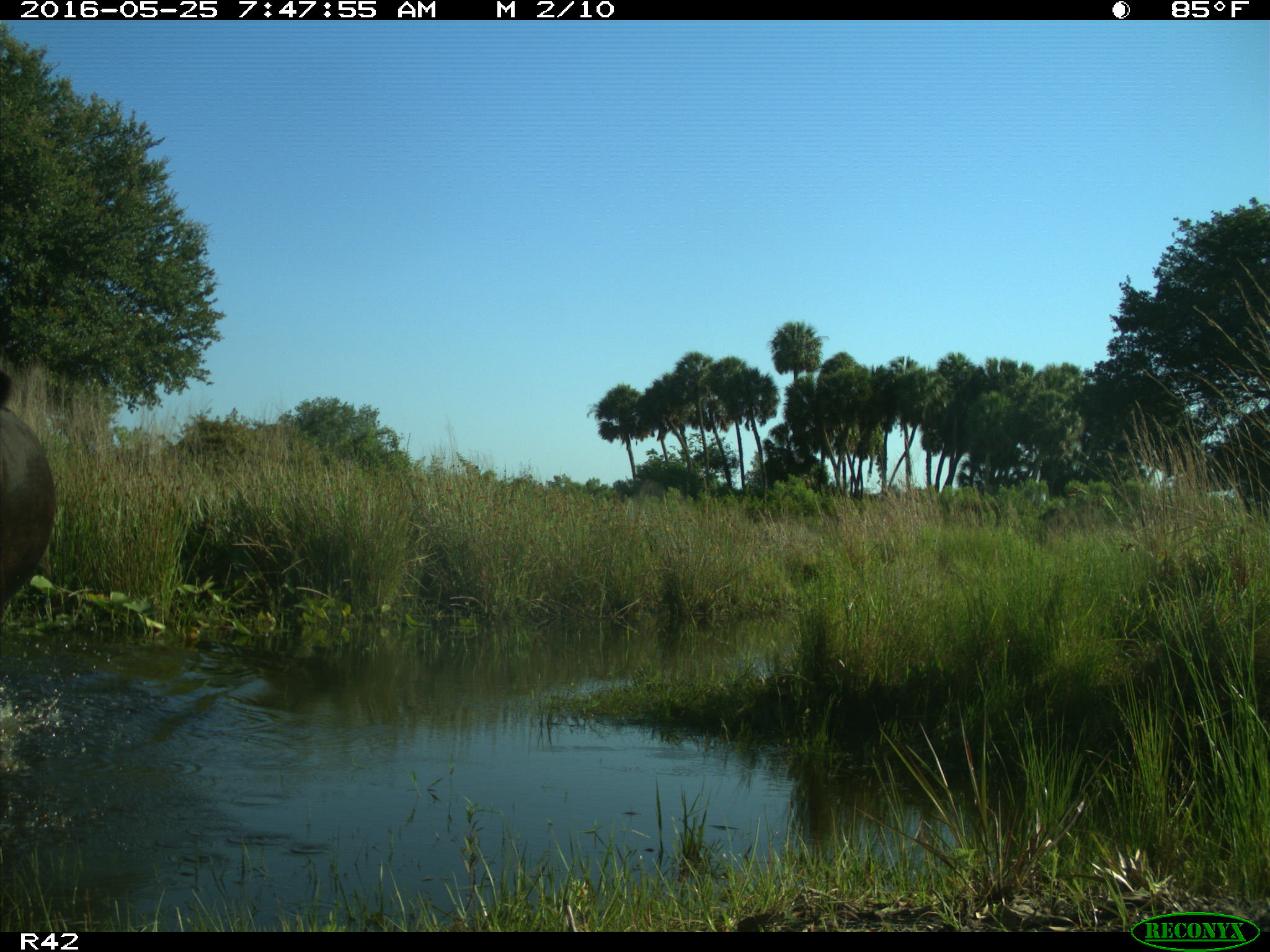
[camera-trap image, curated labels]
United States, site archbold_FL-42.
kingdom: Animalia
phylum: Chordata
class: Mammalia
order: Artiodactyla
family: Bovidae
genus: Bos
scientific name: Bos taurus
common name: domestic cow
Bos taurus (domestic cow).